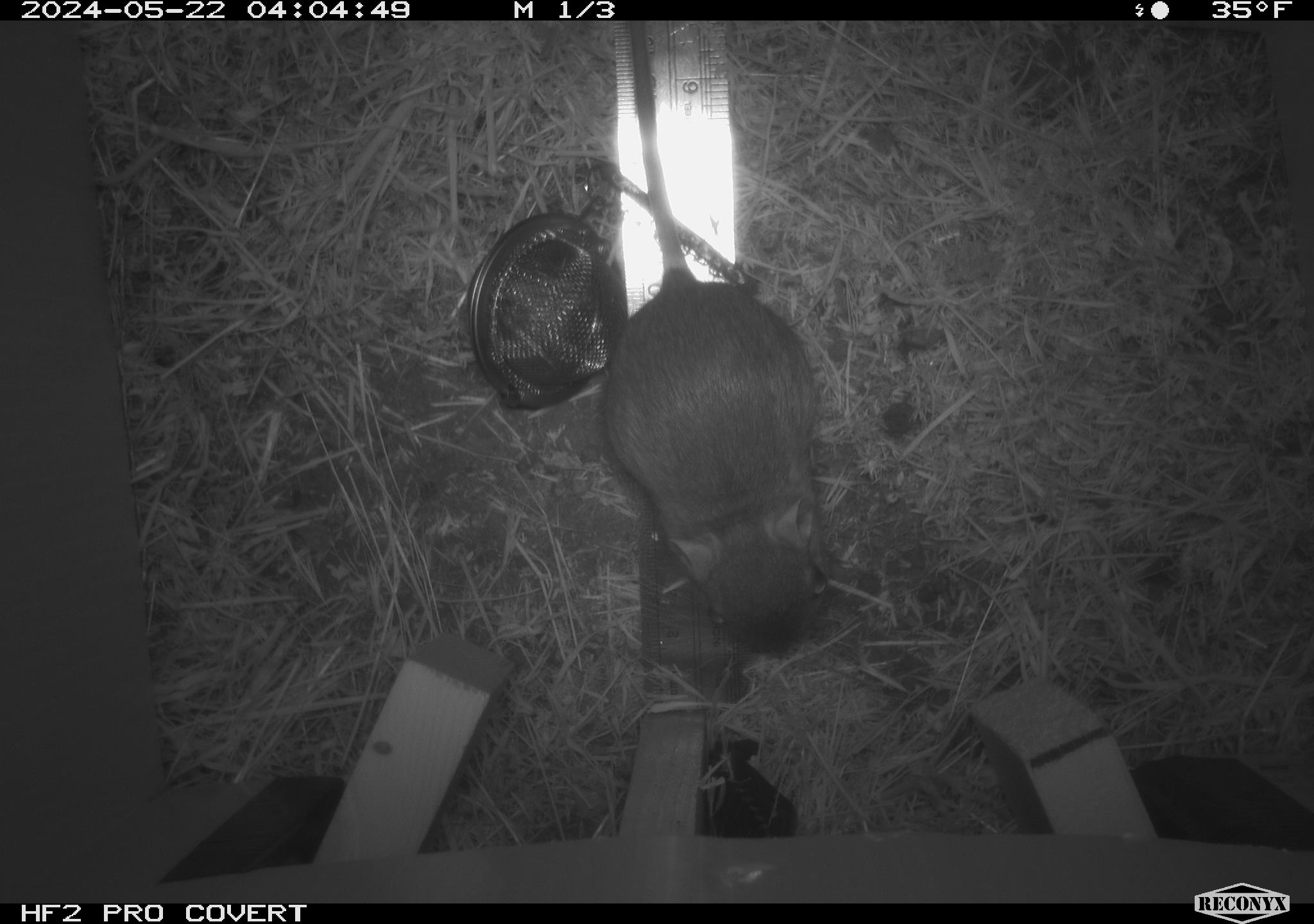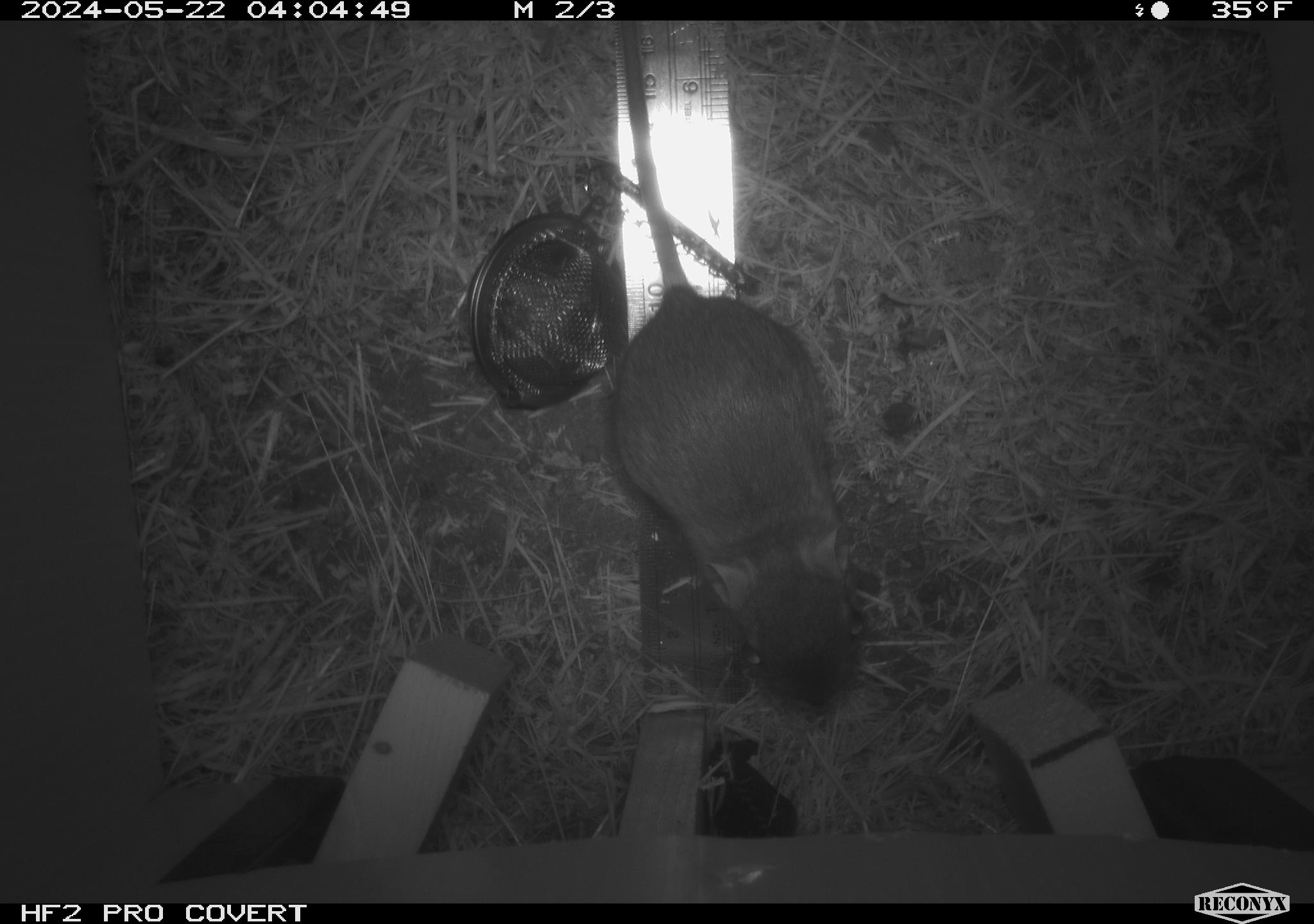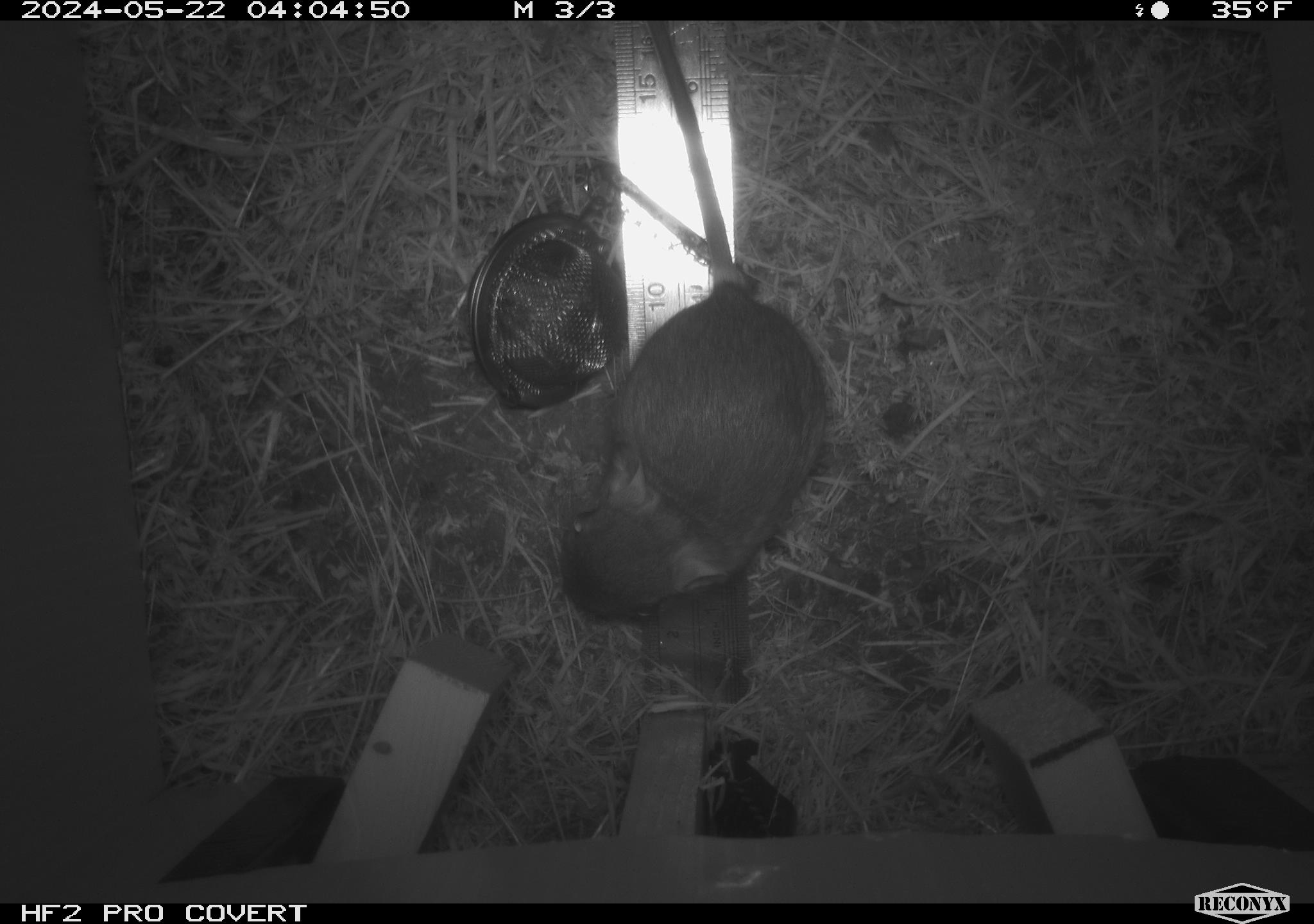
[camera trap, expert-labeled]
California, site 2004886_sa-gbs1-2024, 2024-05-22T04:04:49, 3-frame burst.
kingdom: Animalia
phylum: Chordata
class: Mammalia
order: Rodentia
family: Heteromyidae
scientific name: Heteromyidae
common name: kangaroo rats and pocket mice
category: heteromyidae family